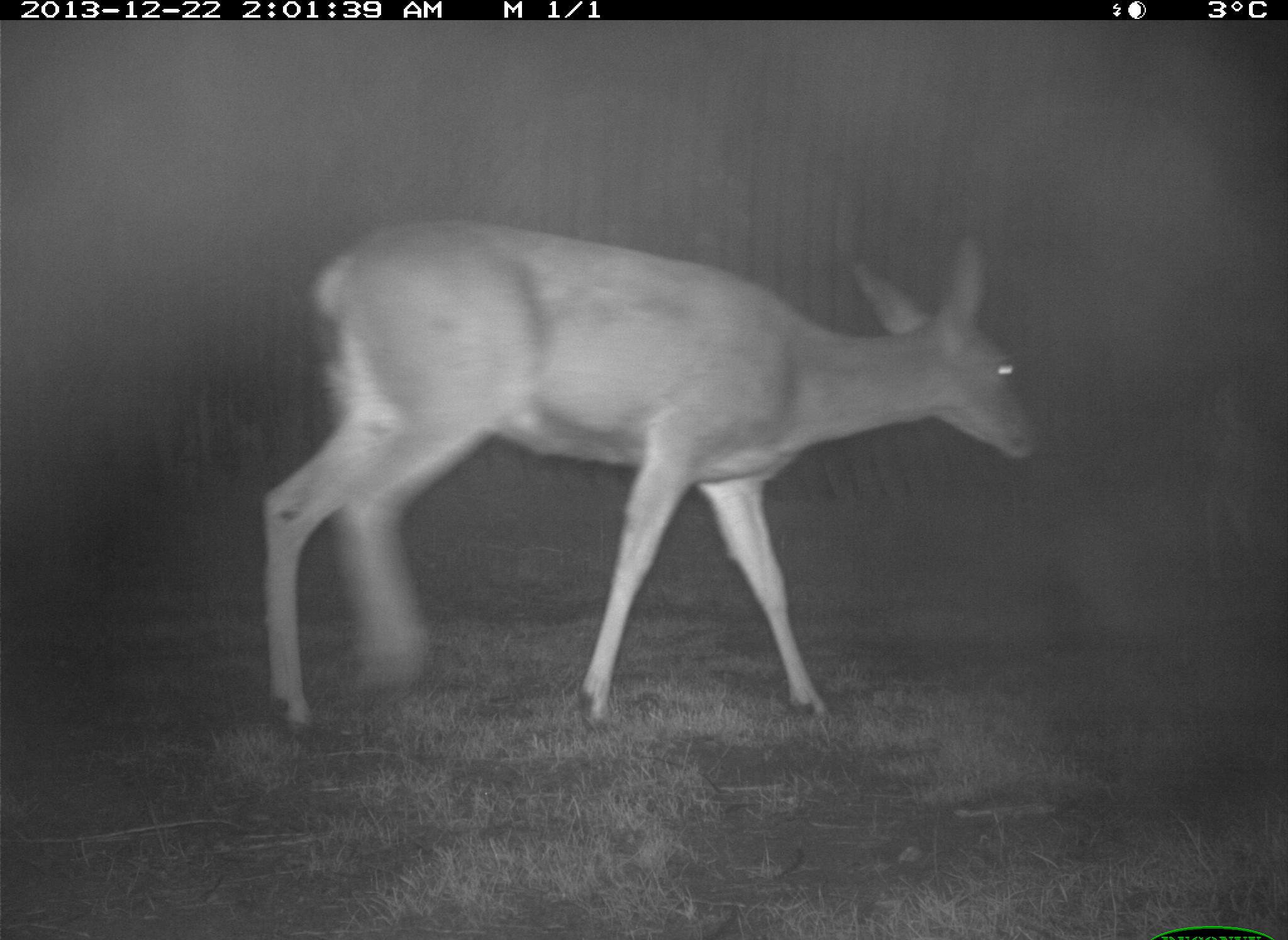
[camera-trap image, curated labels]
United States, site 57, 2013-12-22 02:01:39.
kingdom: Animalia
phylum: Chordata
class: Mammalia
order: Artiodactyla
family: Cervidae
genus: Odocoileus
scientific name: Odocoileus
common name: deer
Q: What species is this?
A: Deer (Odocoileus).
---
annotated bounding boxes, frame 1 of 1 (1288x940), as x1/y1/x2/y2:
deer: 259/220/1044/732; 1175/303/1288/697